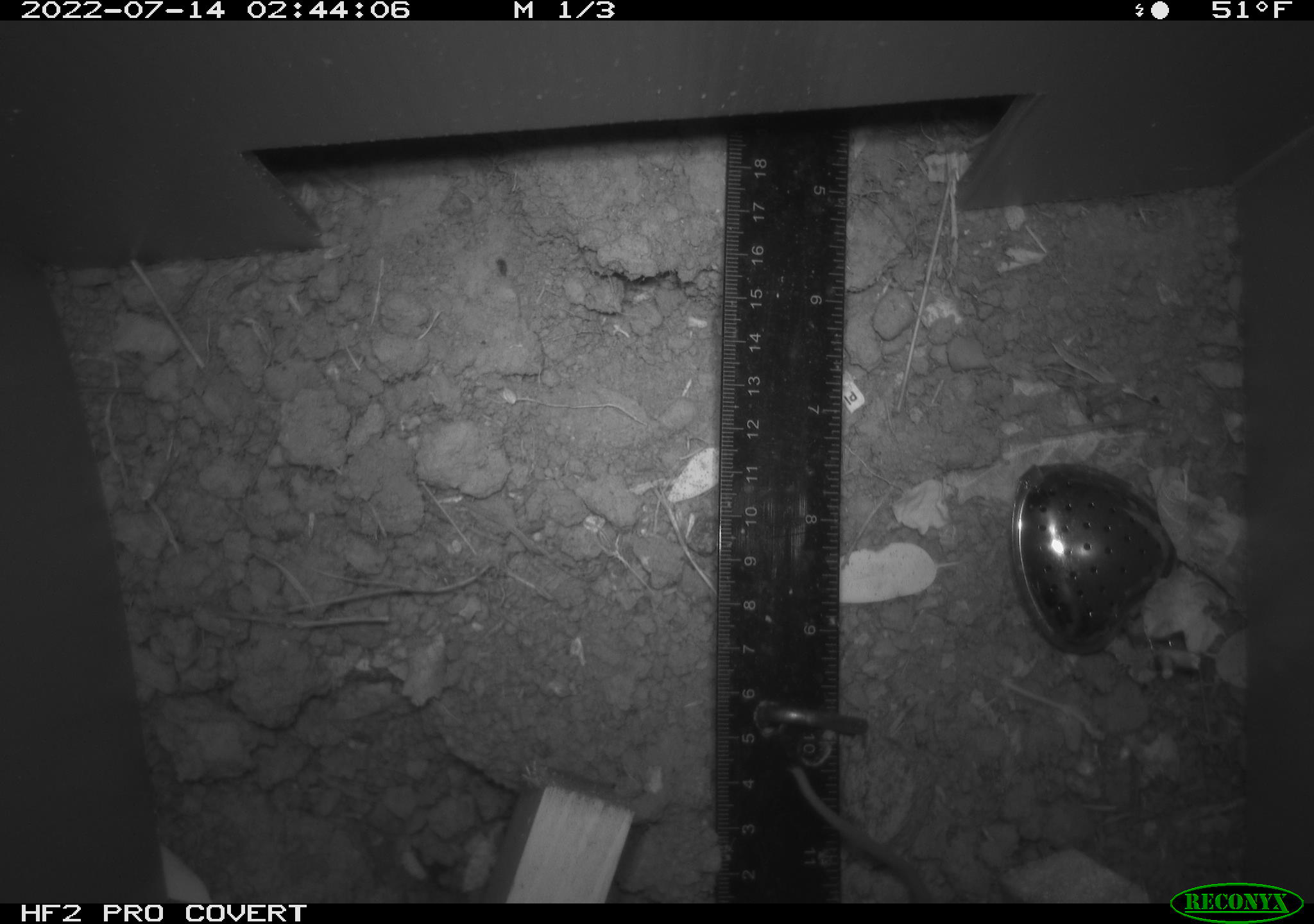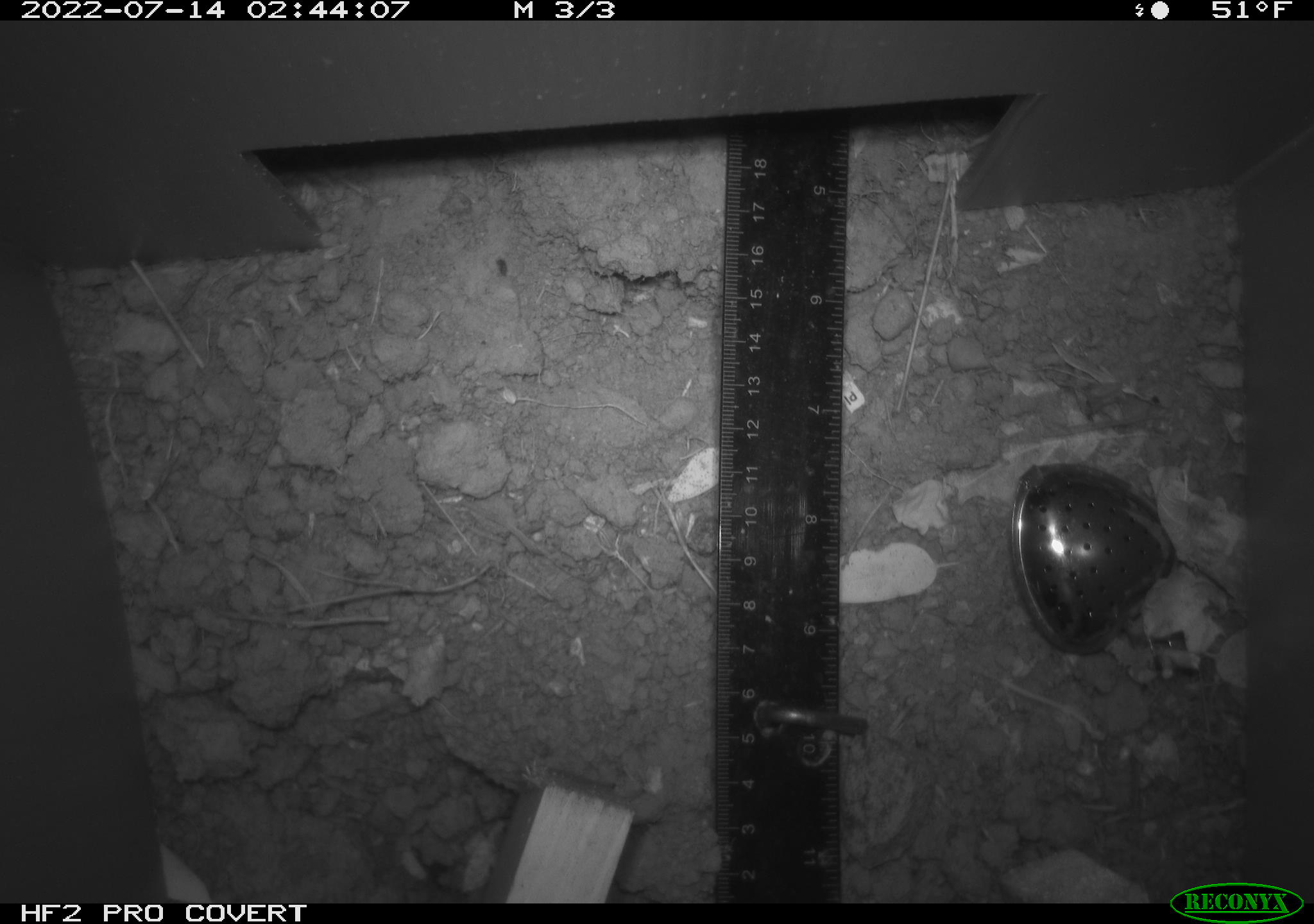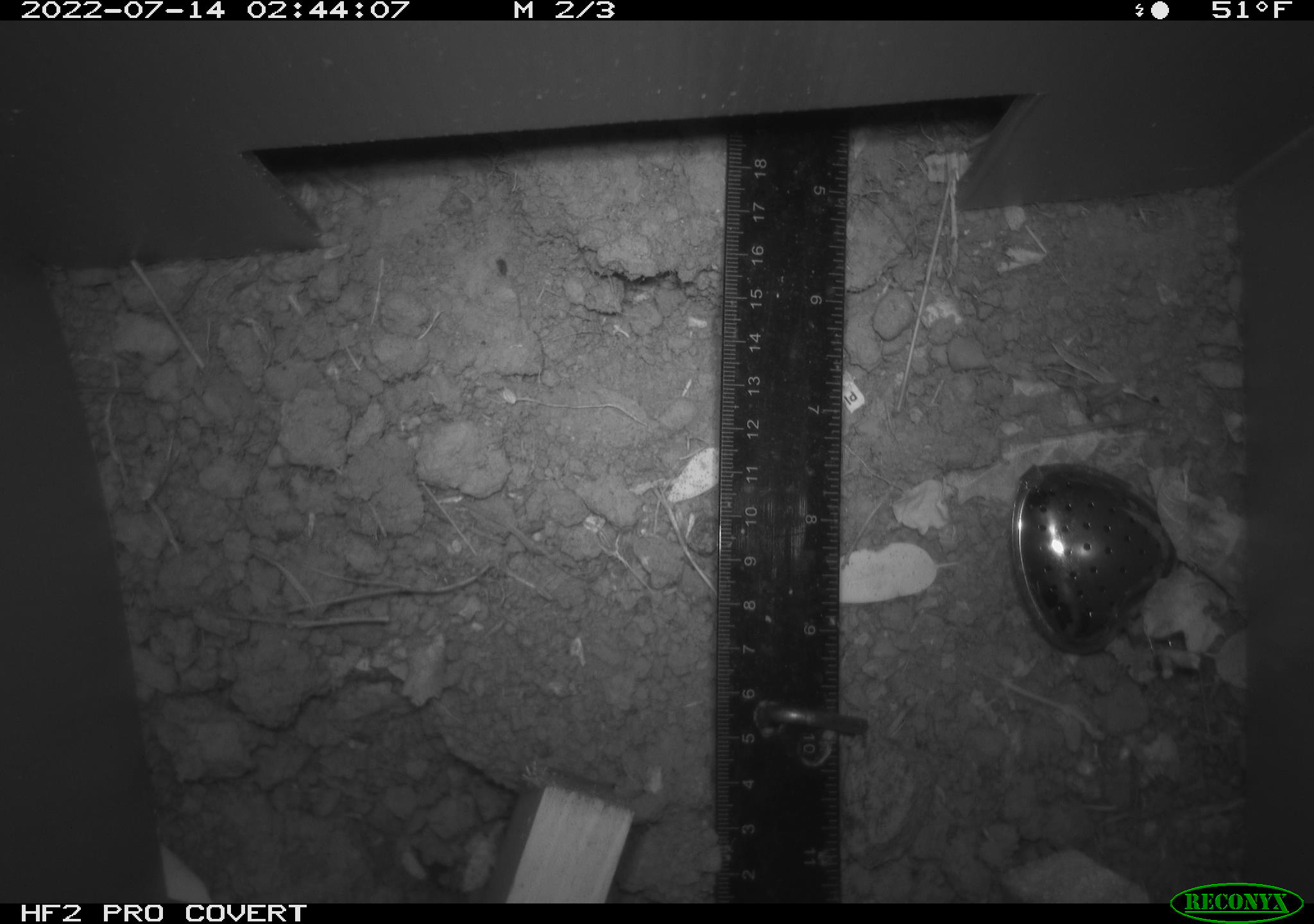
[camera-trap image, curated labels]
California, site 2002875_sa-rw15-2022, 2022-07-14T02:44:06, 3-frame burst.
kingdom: Animalia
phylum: Chordata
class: Mammalia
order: Rodentia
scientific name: Rodentia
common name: mouse species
Mouse species (Rodentia).